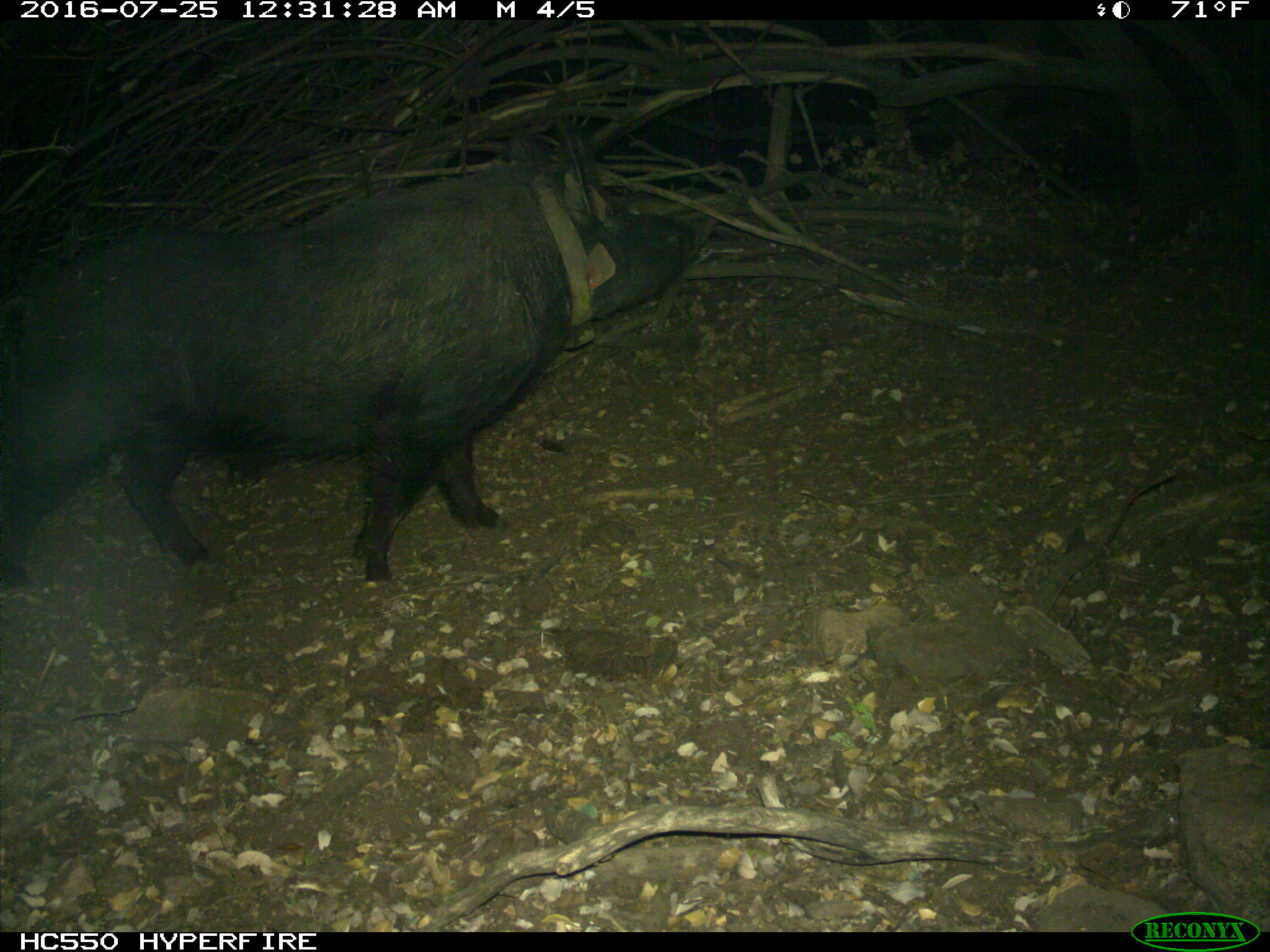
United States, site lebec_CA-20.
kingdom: Animalia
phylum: Chordata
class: Mammalia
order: Artiodactyla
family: Suidae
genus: Sus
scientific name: Sus scrofa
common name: wild boar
Sus scrofa (wild boar).